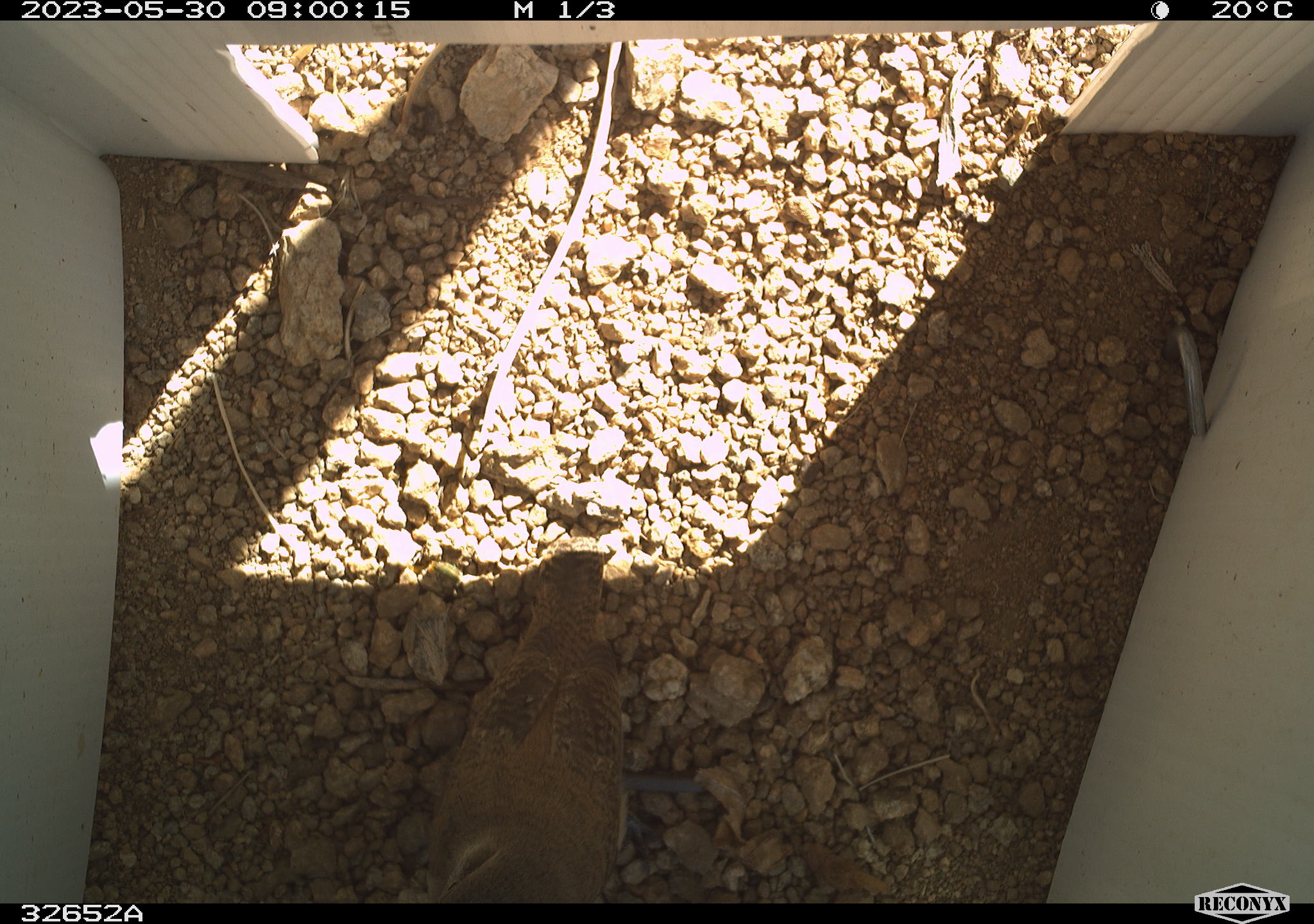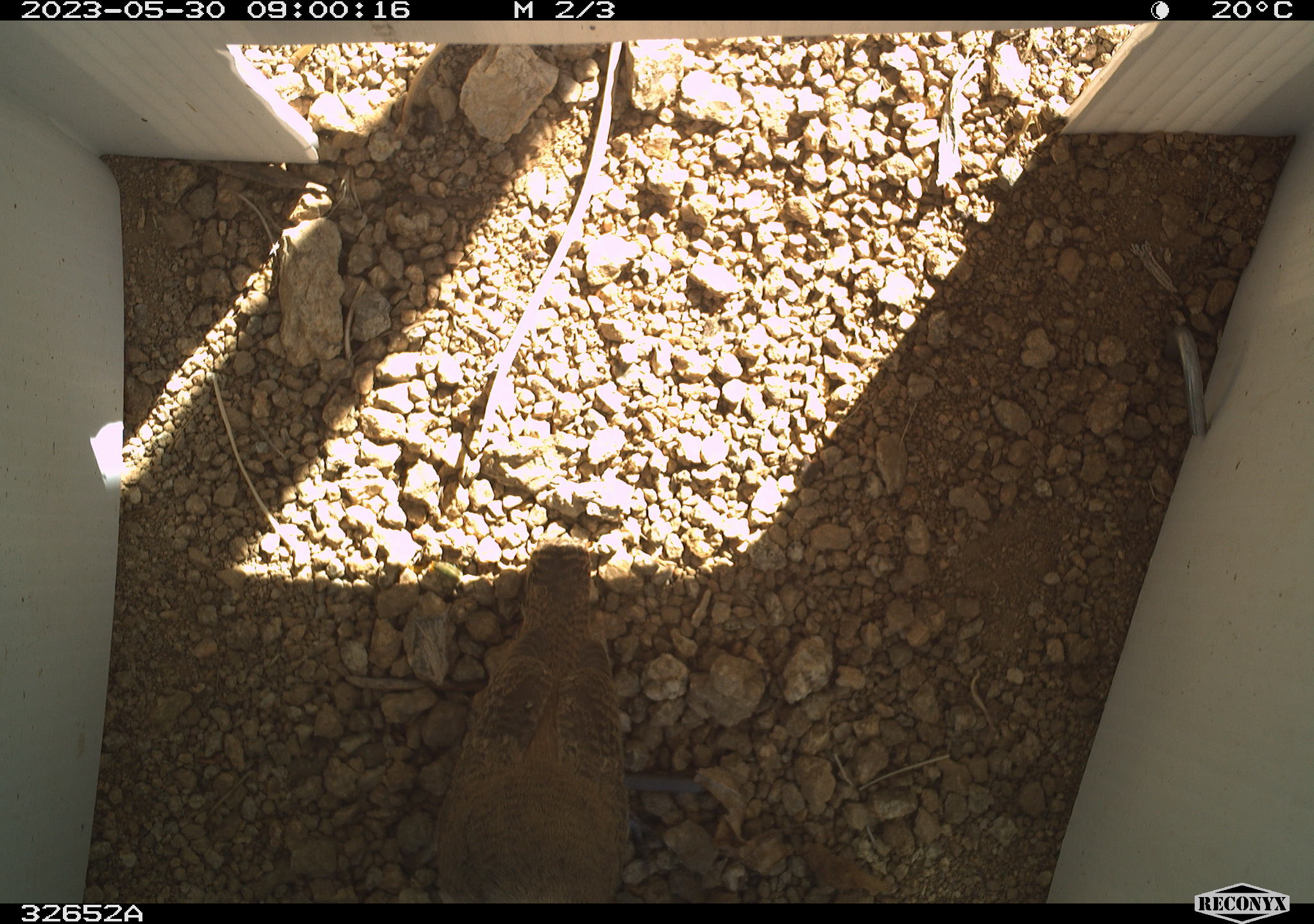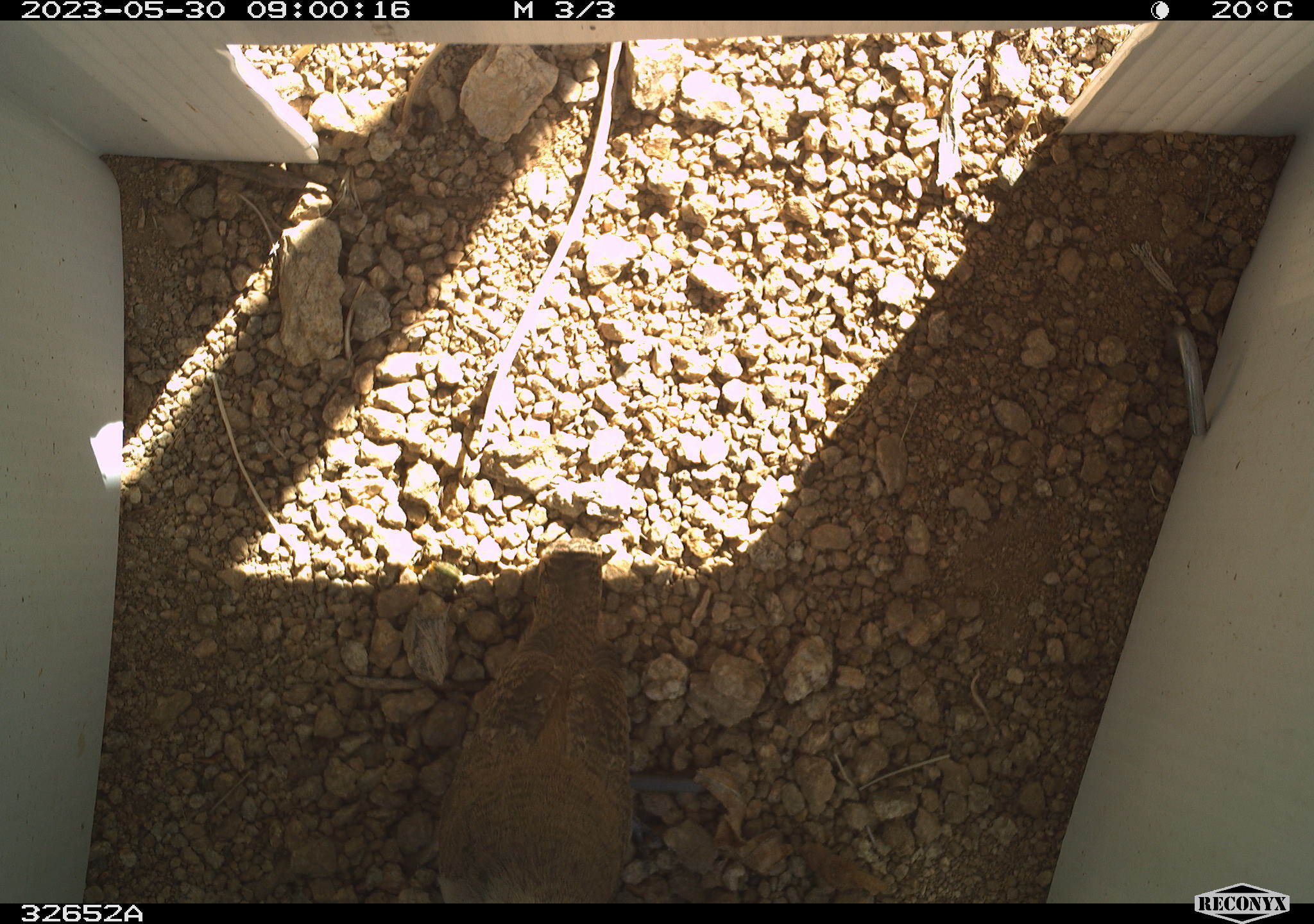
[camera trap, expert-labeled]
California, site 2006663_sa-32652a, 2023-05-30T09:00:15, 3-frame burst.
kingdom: Animalia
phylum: Chordata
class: Aves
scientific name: Aves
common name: bird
Bird (Aves).